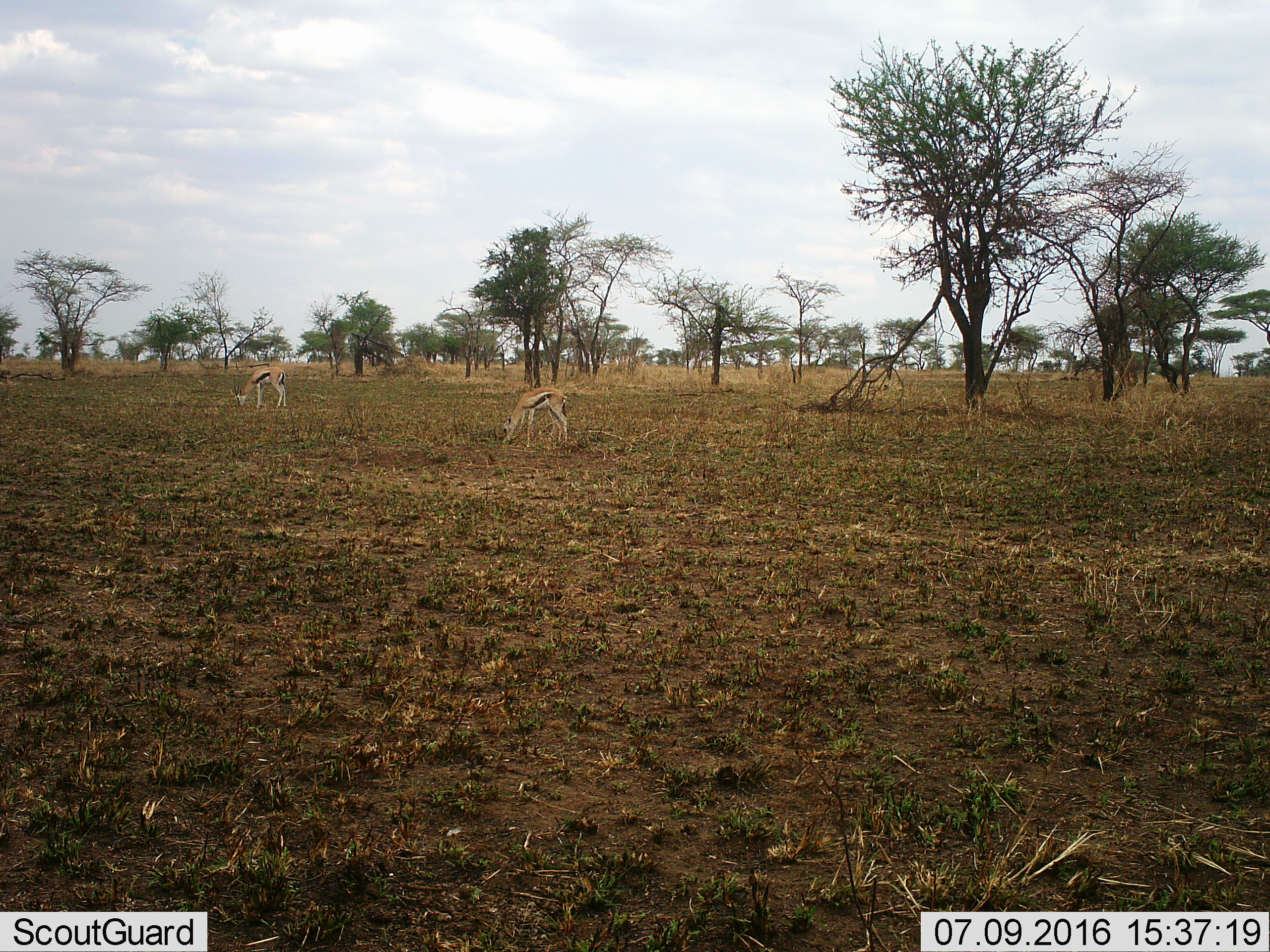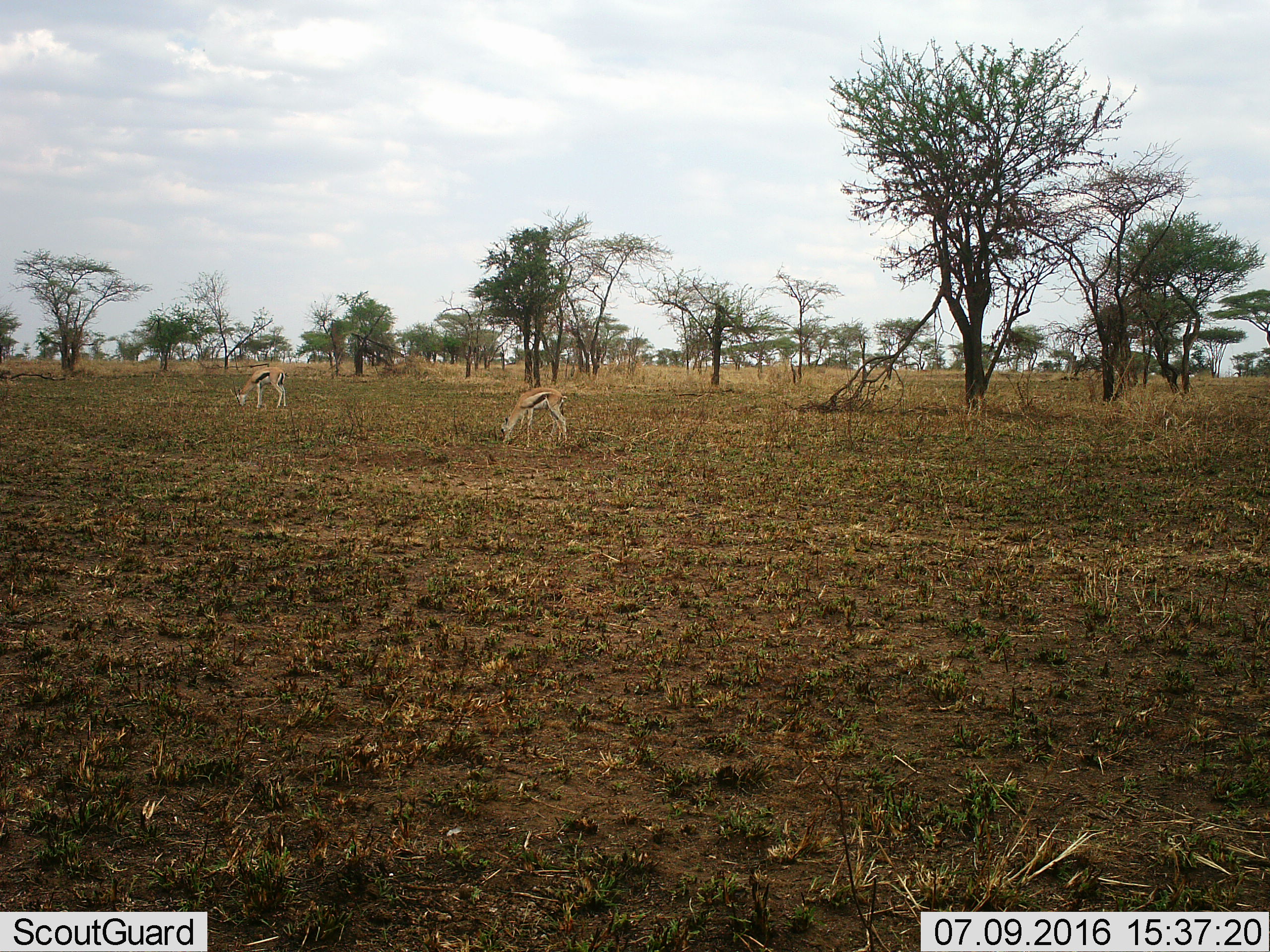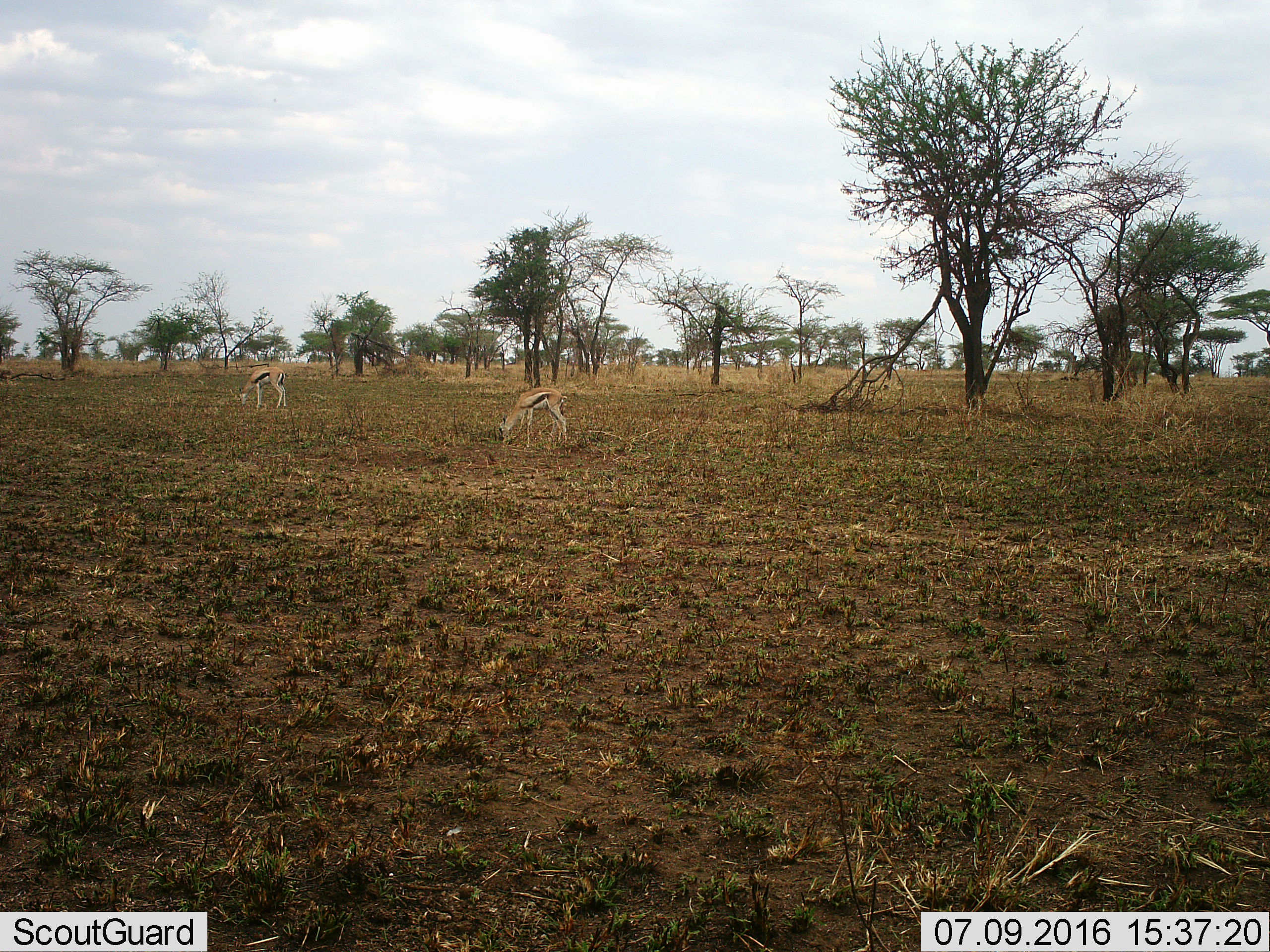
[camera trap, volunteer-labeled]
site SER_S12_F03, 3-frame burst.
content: unidentified animal